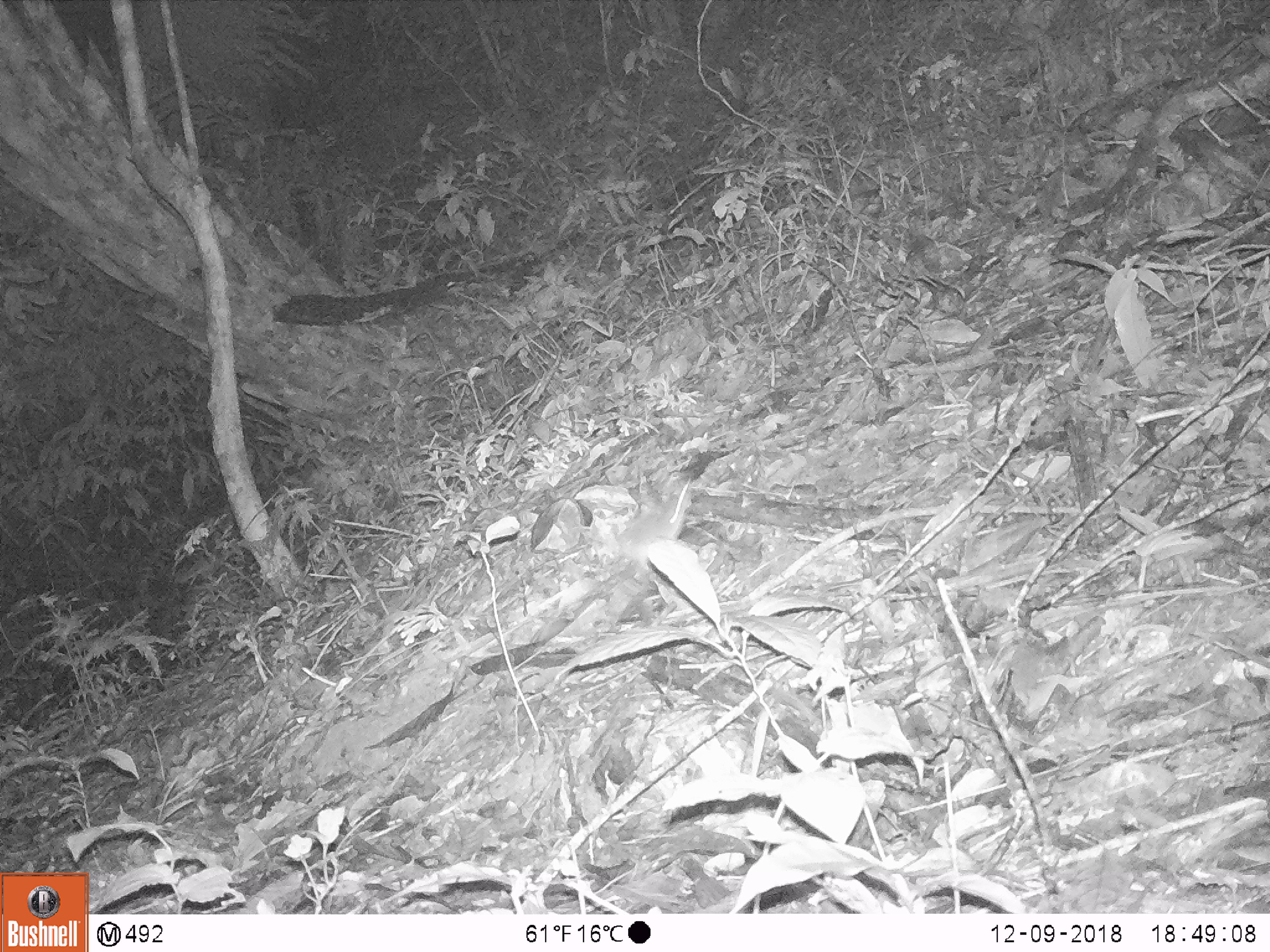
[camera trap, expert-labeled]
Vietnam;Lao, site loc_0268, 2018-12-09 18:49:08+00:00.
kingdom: Animalia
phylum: Chordata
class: Mammalia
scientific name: Mammalia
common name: mammal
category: unidentified small mammal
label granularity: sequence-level